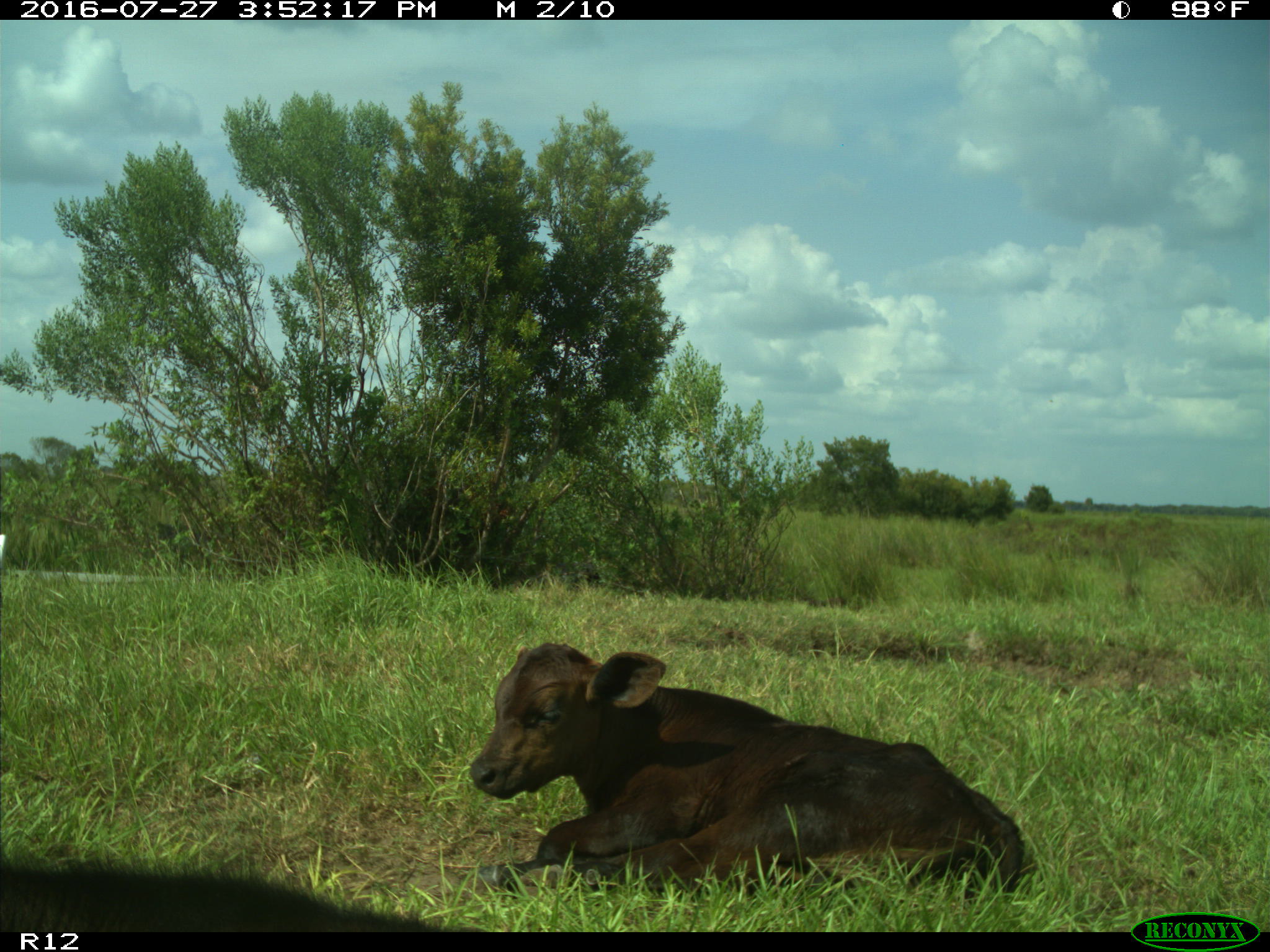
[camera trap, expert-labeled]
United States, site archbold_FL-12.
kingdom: Animalia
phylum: Chordata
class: Mammalia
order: Artiodactyla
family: Bovidae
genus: Bos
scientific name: Bos taurus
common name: domestic cow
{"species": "Bos taurus (domestic cow)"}